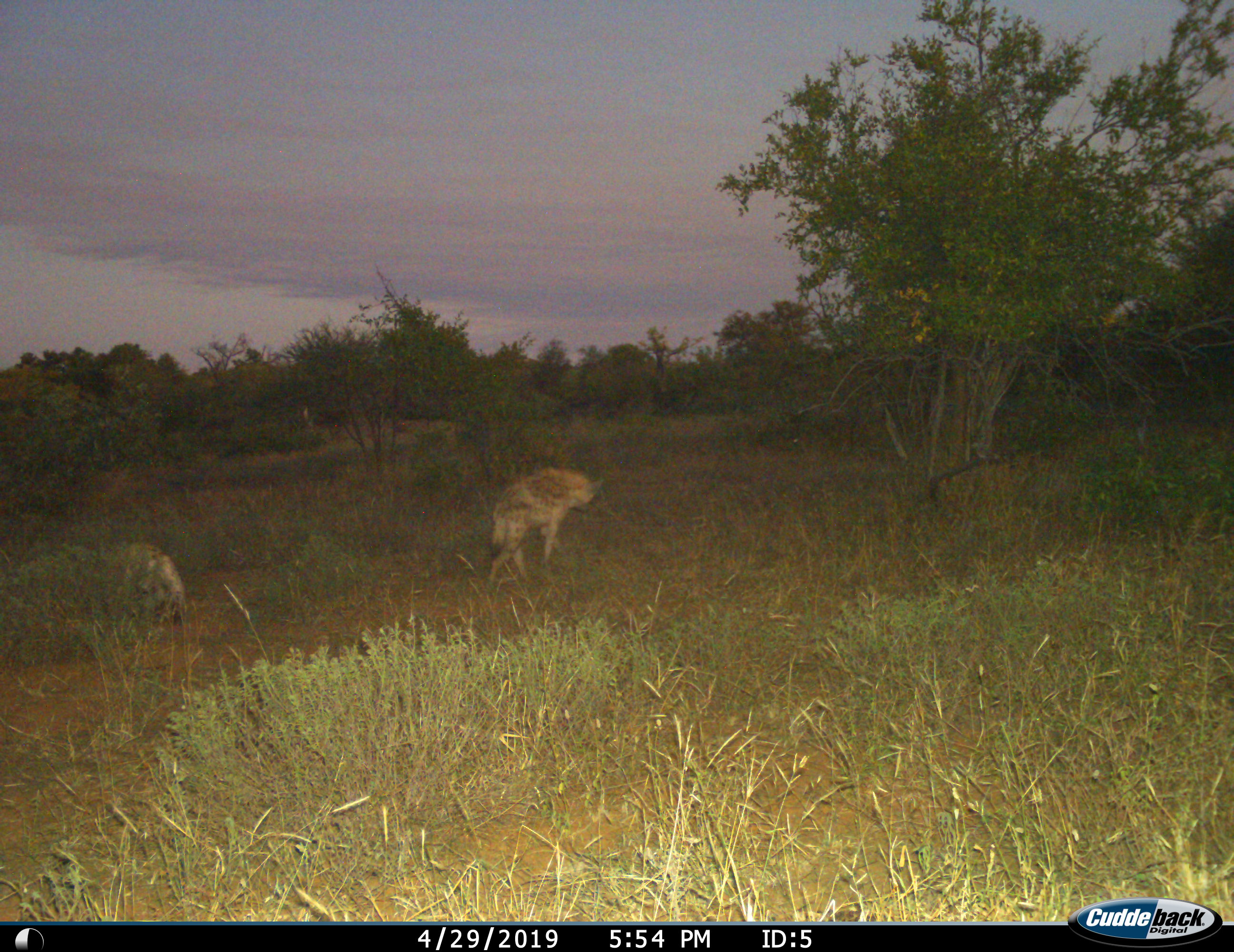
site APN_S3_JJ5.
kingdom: Animalia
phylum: Chordata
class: Mammalia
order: Carnivora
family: Hyaenidae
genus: Crocuta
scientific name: Crocuta crocuta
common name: spotted hyena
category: hyenaspotted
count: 2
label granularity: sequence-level